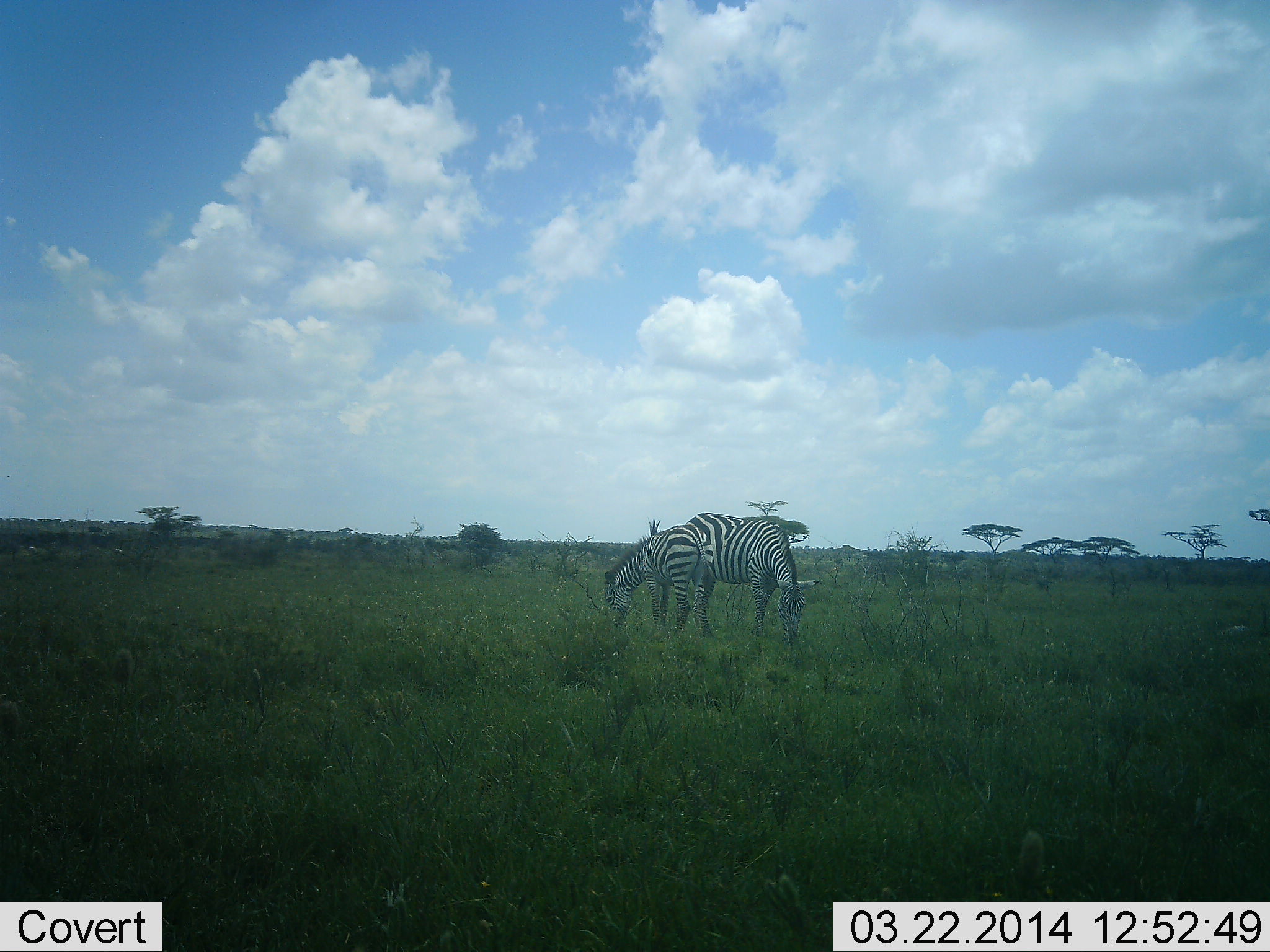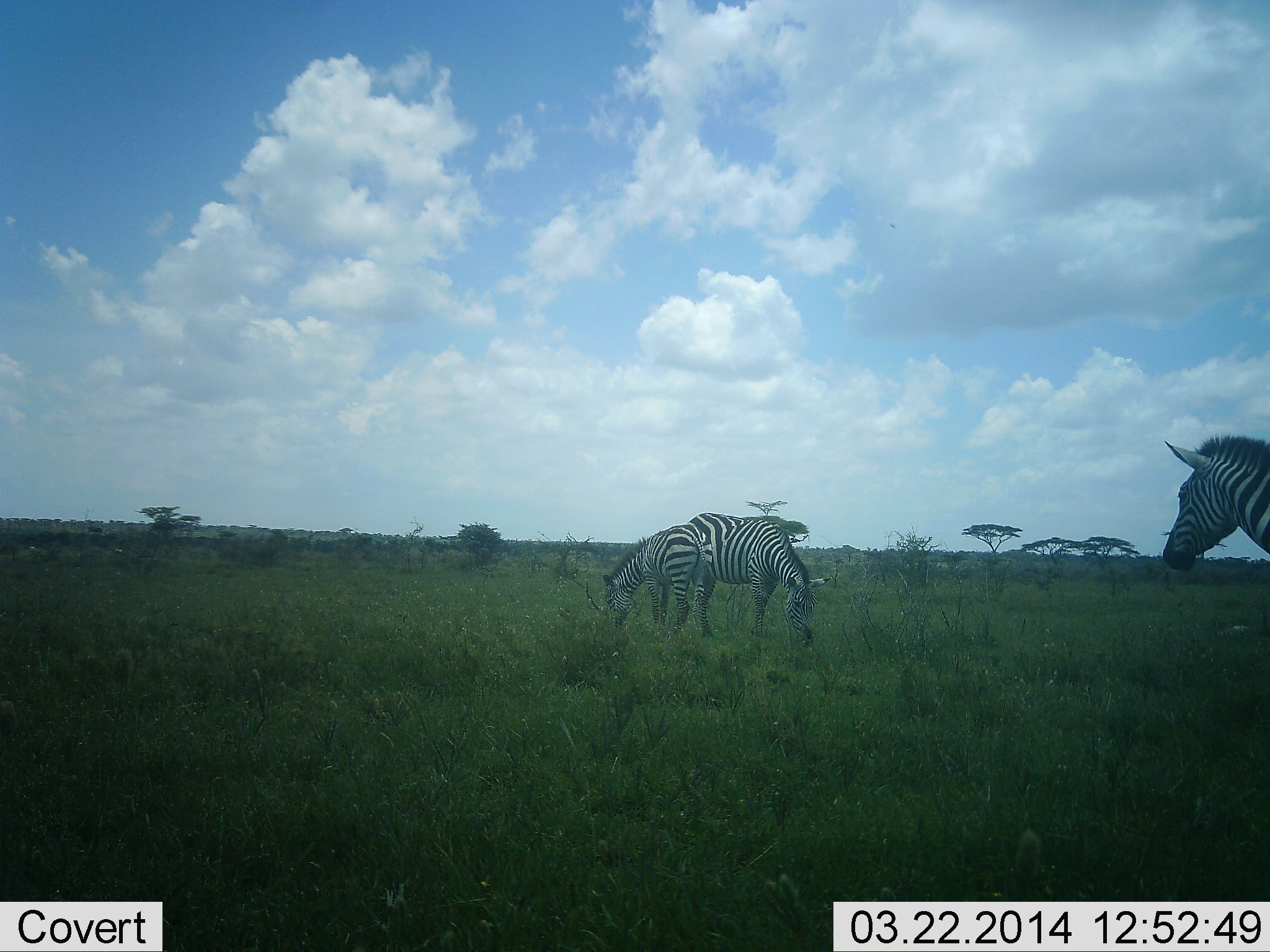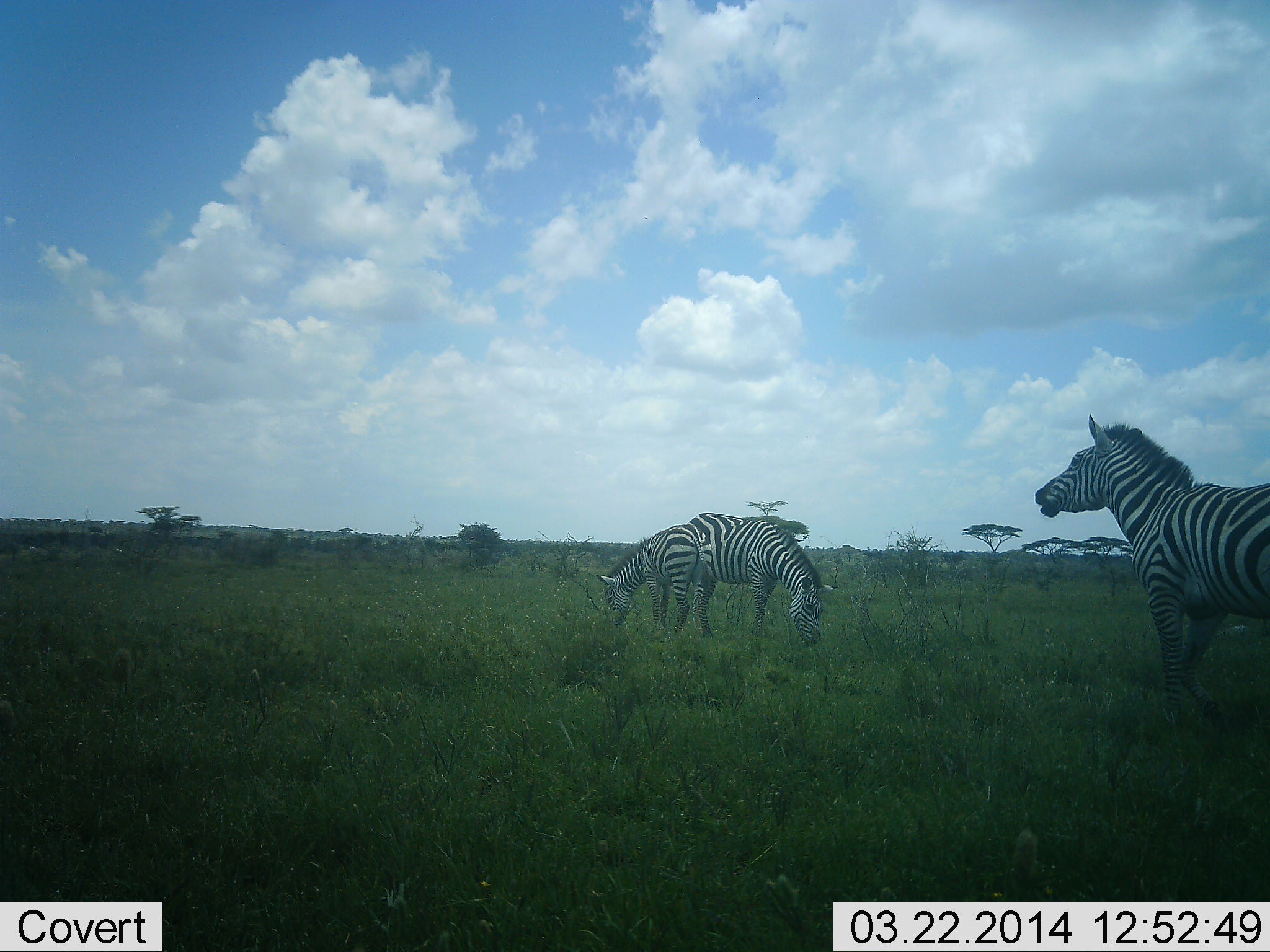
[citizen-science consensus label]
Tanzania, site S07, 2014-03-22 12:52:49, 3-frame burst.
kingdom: Animalia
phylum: Chordata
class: Mammalia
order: Perissodactyla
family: Equidae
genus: Equus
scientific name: Equus quagga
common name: plains zebra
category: zebra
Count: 3.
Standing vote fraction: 50%.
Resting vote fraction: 0%.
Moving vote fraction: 60%.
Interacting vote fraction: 0%.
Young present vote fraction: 10%.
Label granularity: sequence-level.